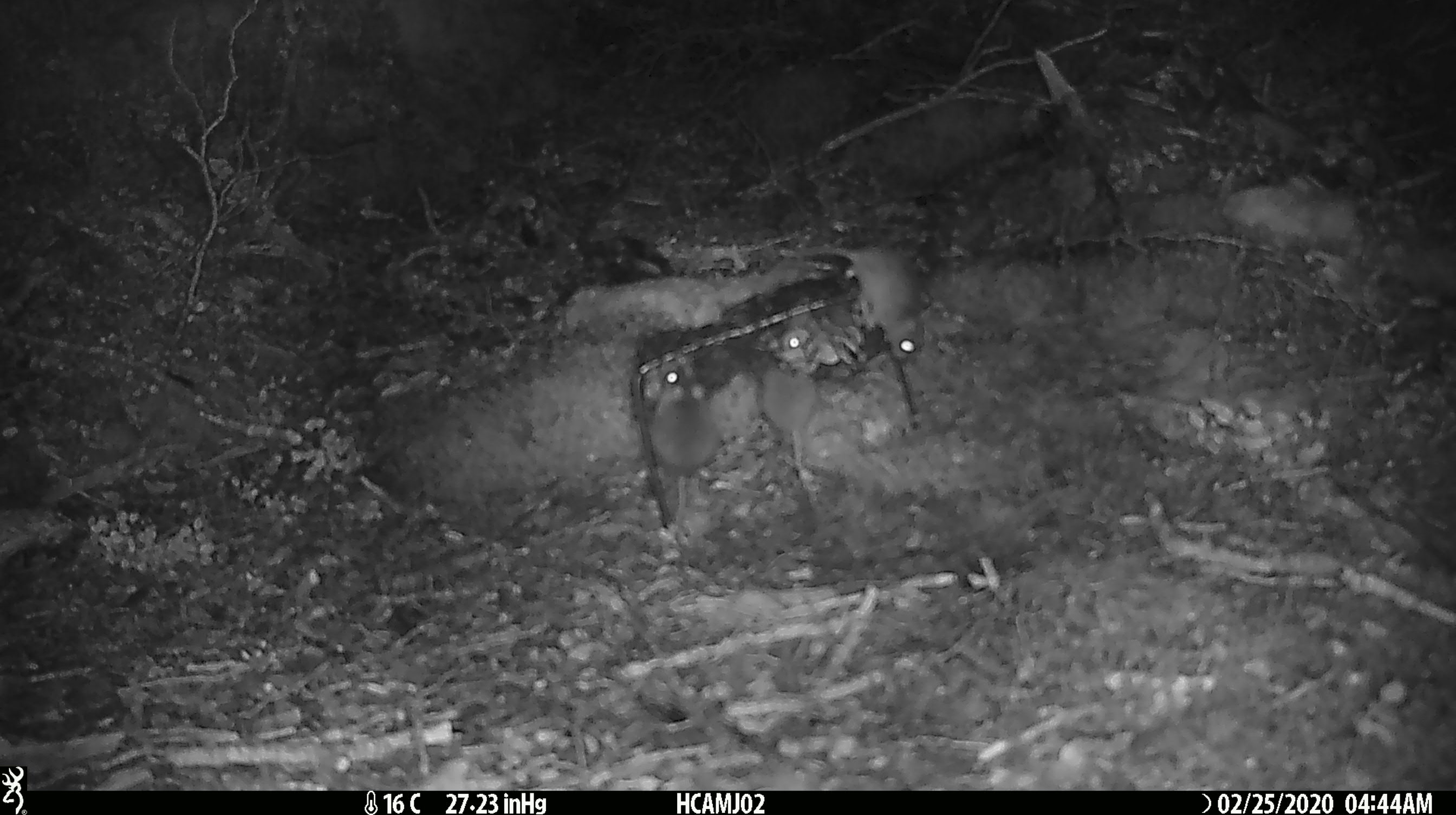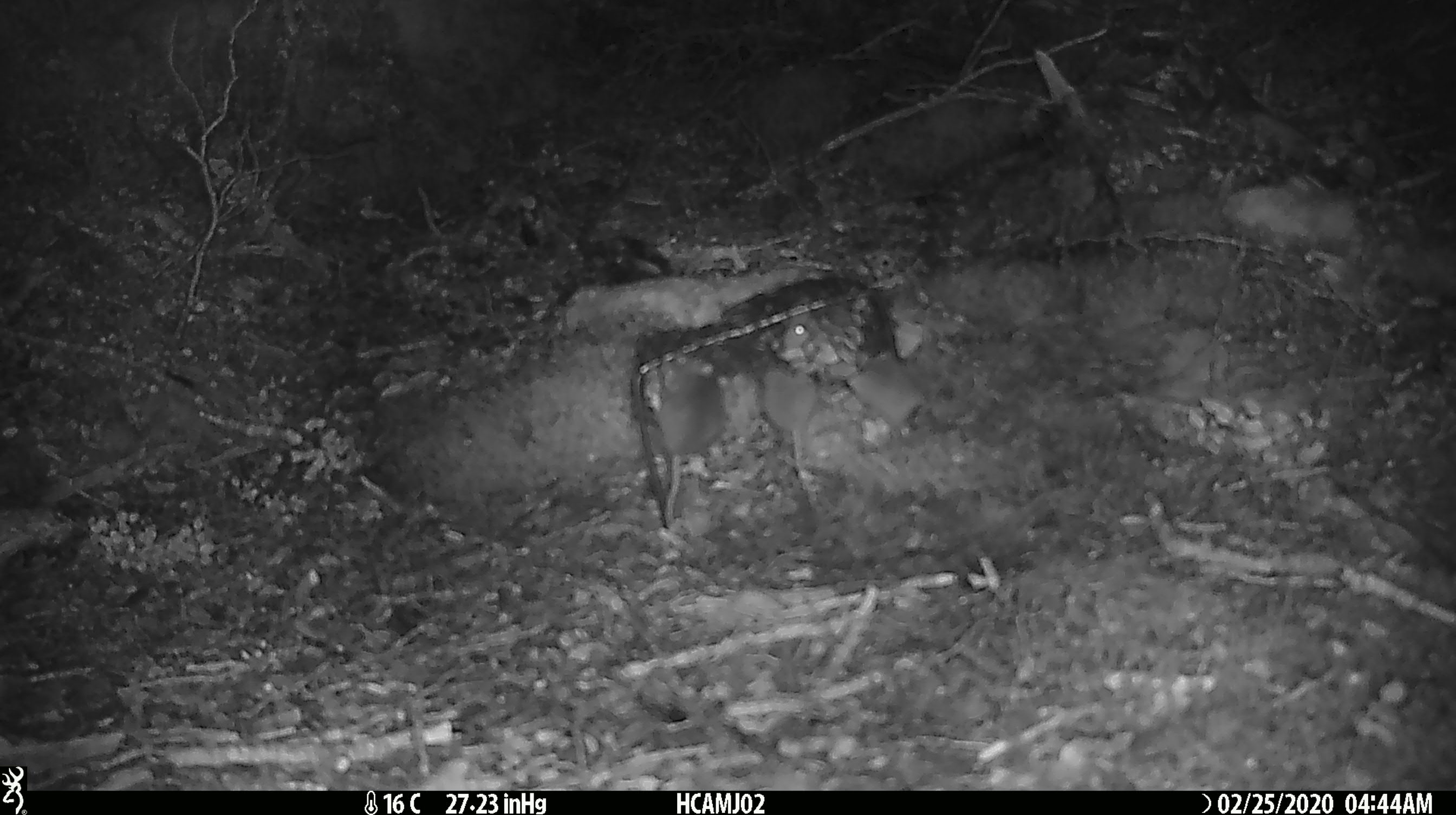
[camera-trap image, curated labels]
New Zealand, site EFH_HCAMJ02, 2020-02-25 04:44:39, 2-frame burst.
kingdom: Animalia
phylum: Chordata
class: Mammalia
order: Rodentia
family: Muridae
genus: Mus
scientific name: Mus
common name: mouse